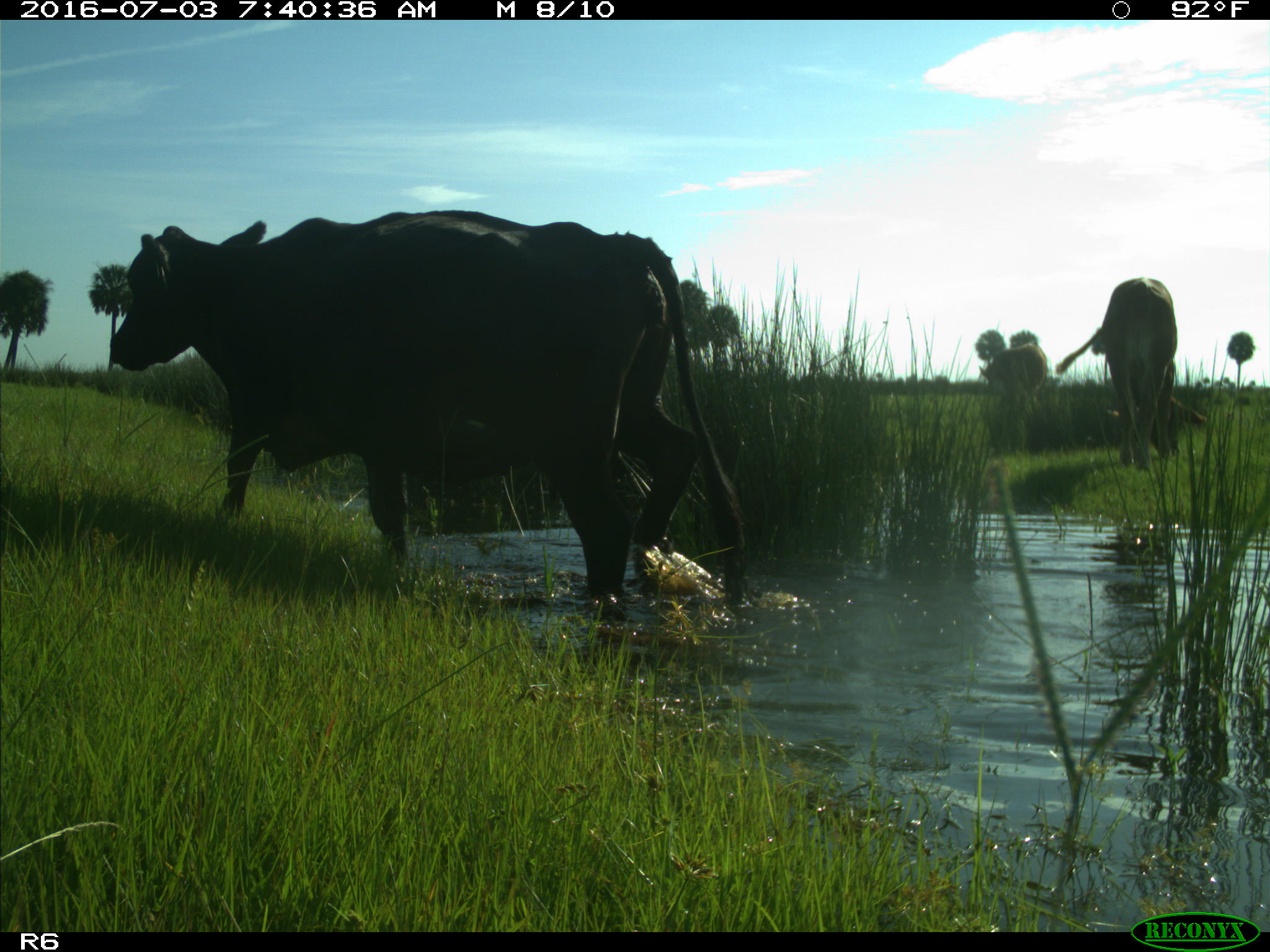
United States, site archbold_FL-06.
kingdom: Animalia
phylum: Chordata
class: Mammalia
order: Artiodactyla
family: Bovidae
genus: Bos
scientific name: Bos taurus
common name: domestic cow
Bos taurus (domestic cow).